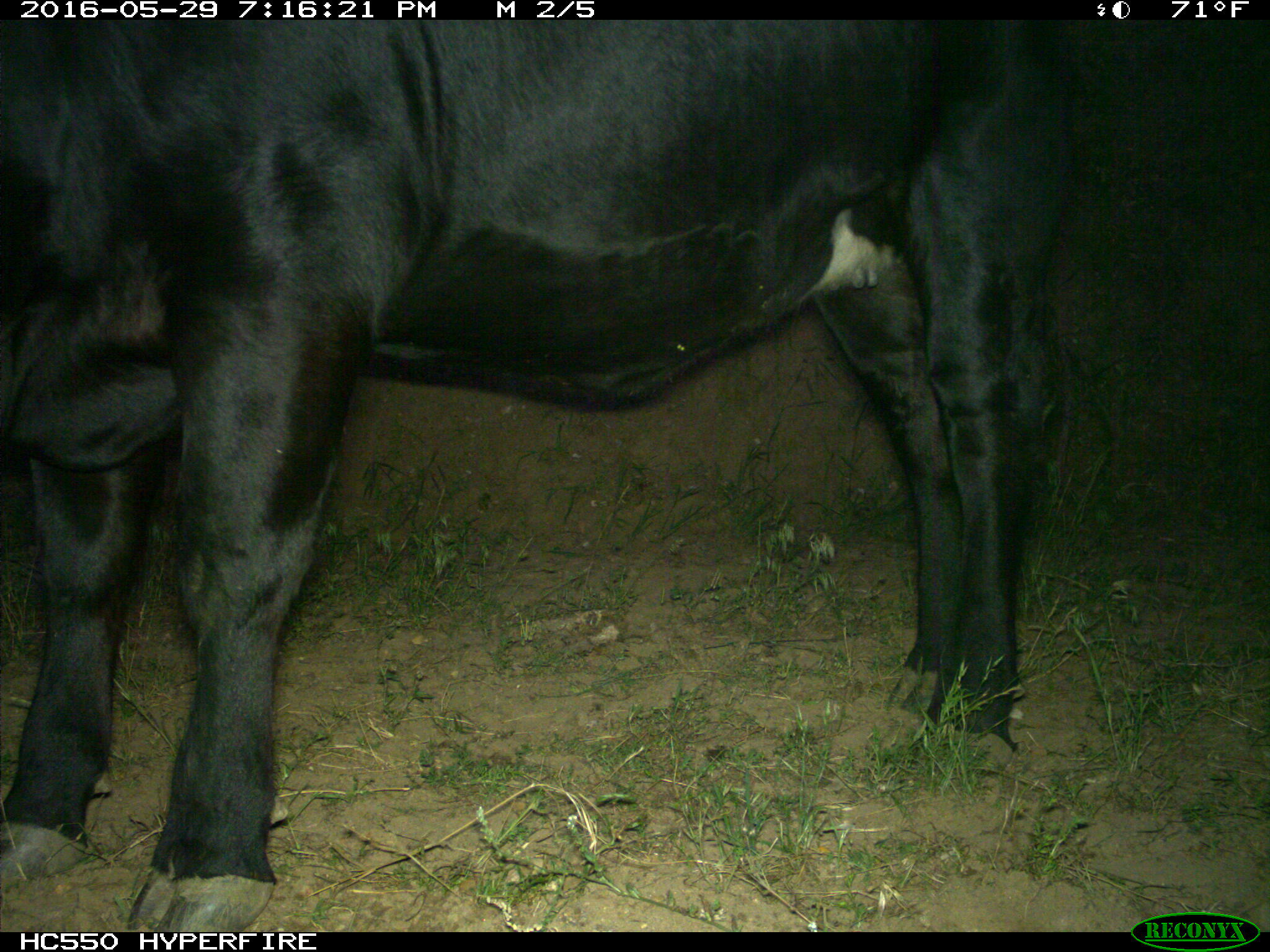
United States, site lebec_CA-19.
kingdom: Animalia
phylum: Chordata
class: Mammalia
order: Artiodactyla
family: Bovidae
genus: Bos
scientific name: Bos taurus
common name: domestic cow